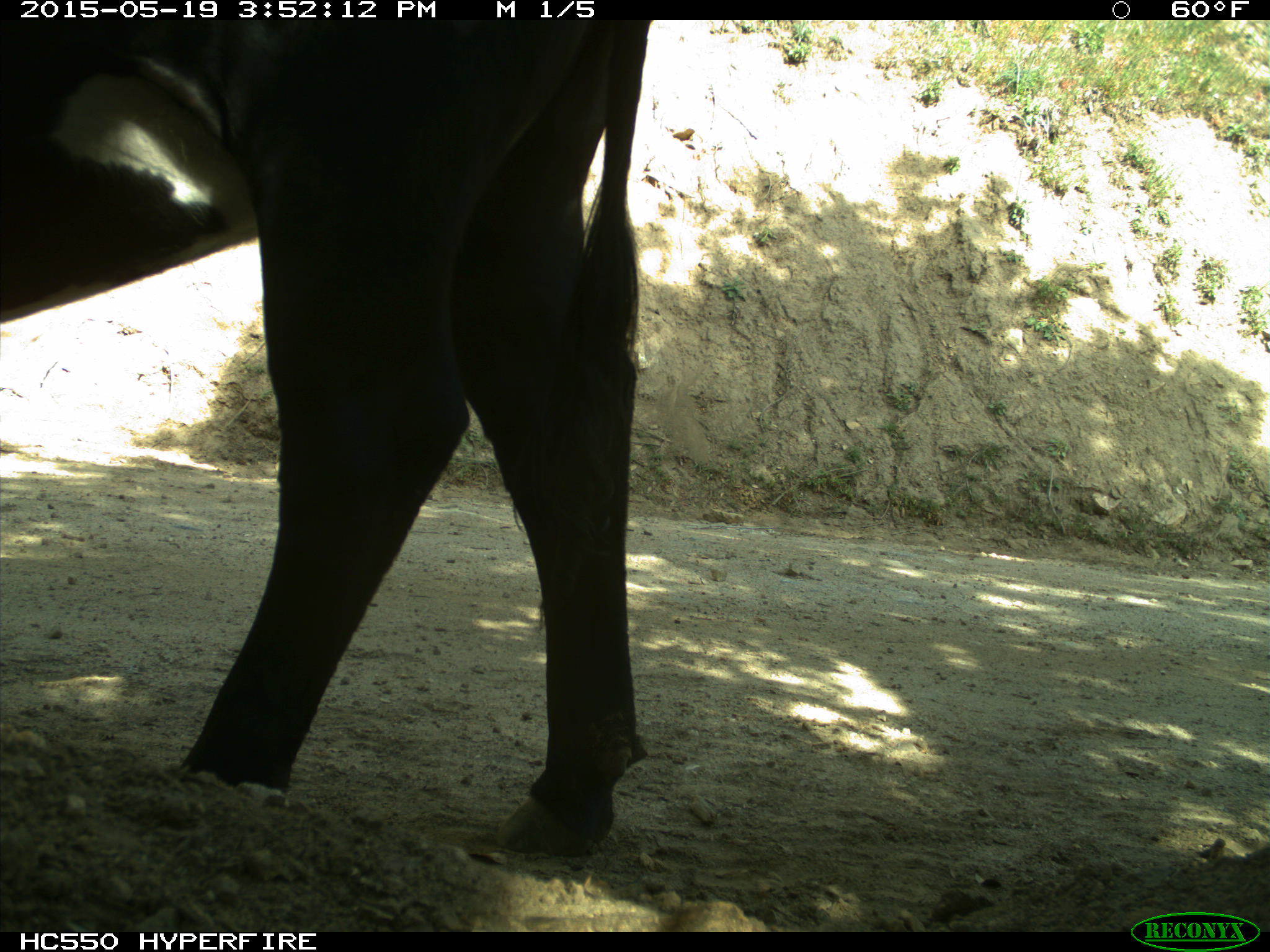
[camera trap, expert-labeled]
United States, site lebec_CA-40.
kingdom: Animalia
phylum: Chordata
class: Mammalia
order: Artiodactyla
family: Bovidae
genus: Bos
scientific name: Bos taurus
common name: domestic cow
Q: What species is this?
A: Bos taurus (domestic cow).